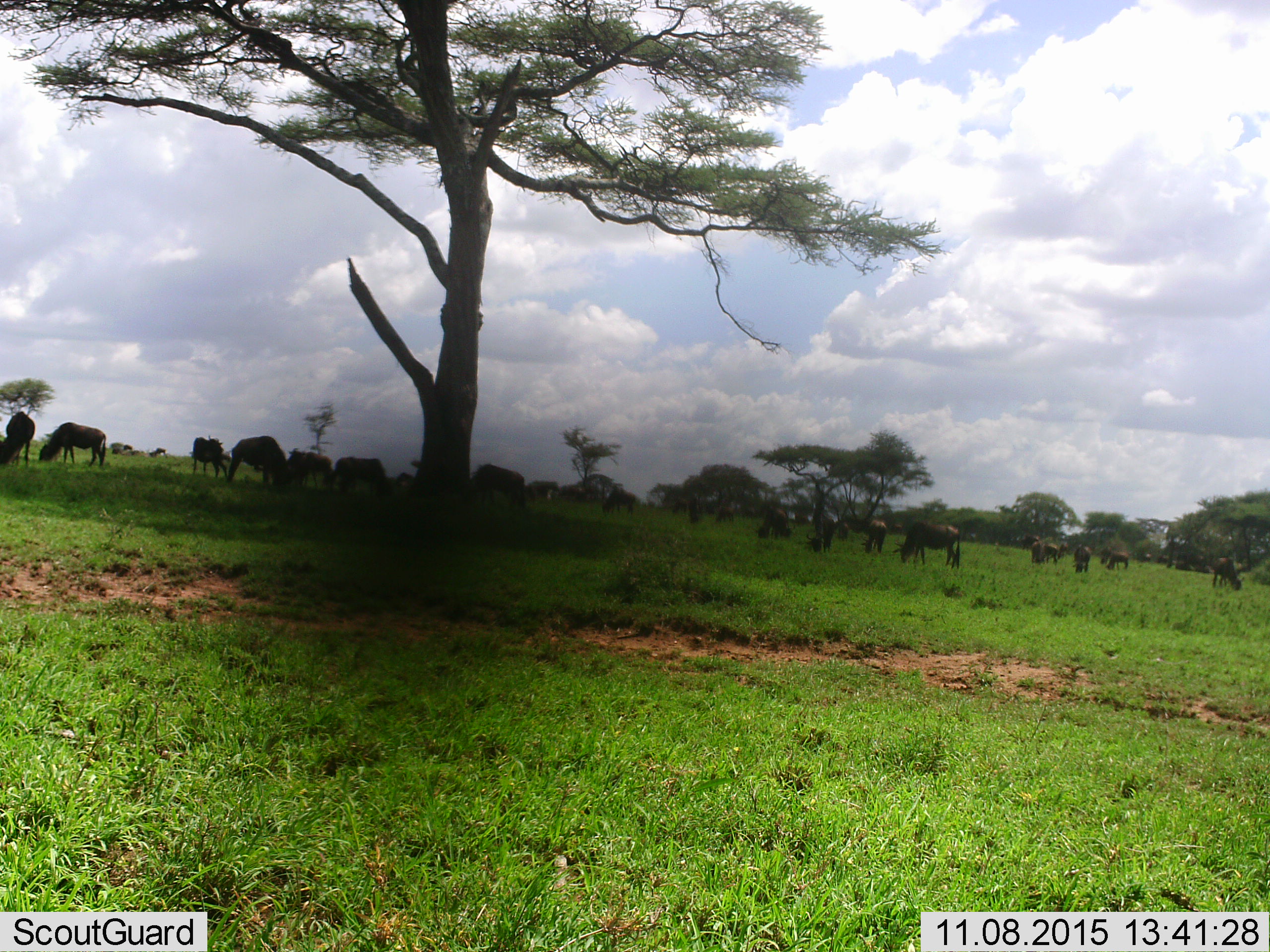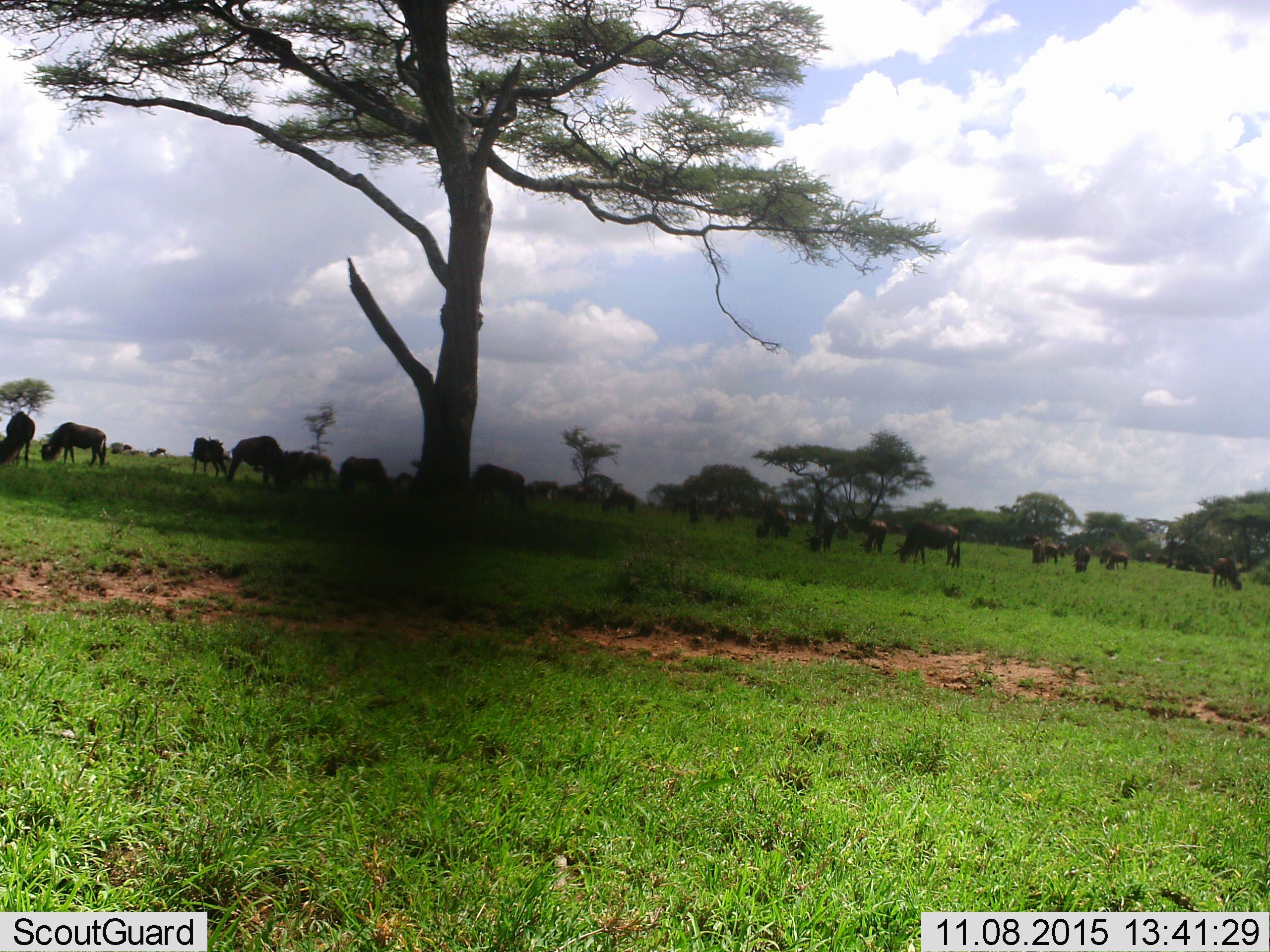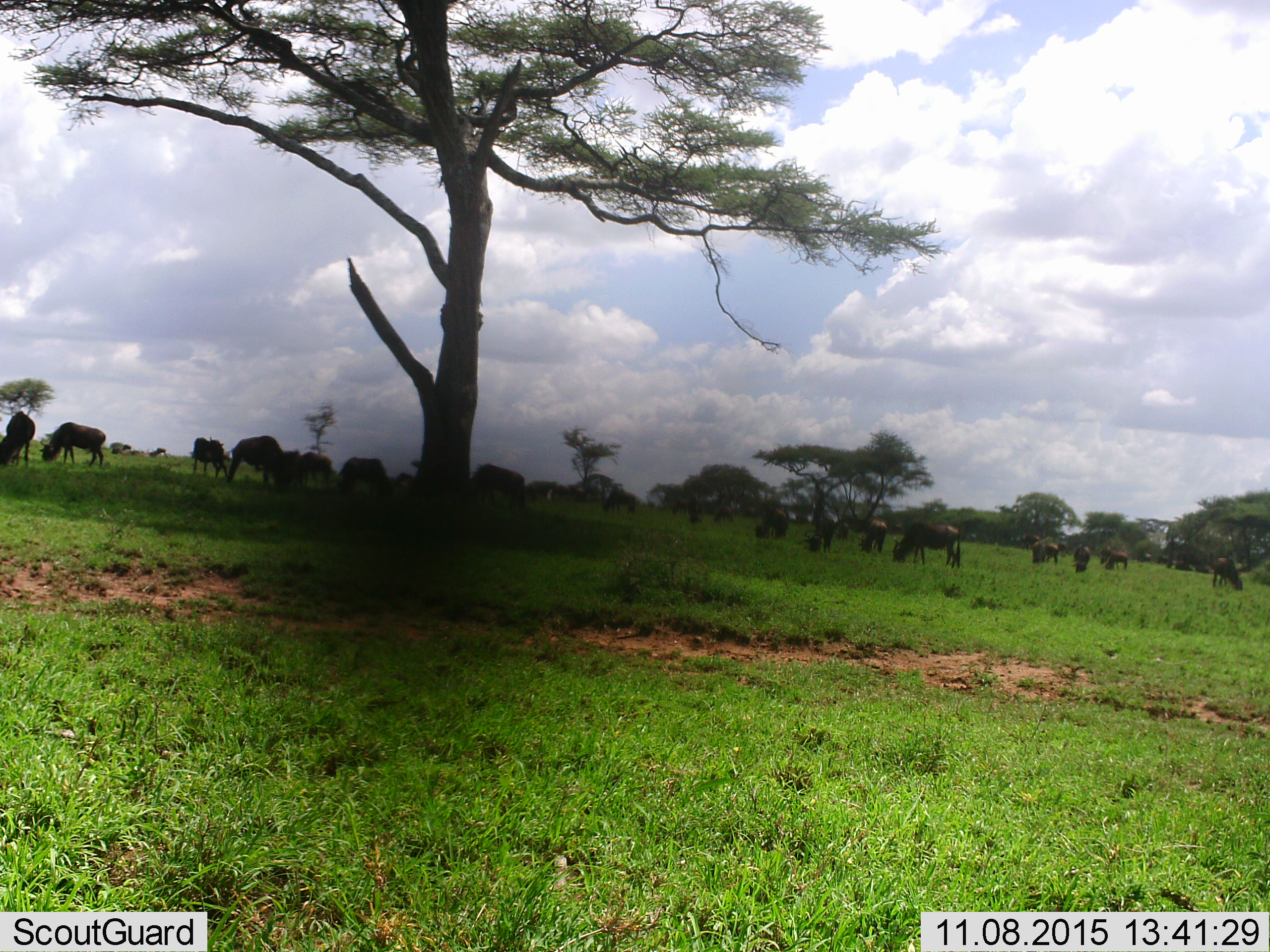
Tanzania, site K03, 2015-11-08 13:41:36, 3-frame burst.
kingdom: Animalia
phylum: Chordata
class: Mammalia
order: Artiodactyla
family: Bovidae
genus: Connochaetes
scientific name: Connochaetes taurinus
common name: blue wildebeest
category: wildebeest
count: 11-50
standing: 50%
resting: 0%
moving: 0%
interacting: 0%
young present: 12%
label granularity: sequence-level